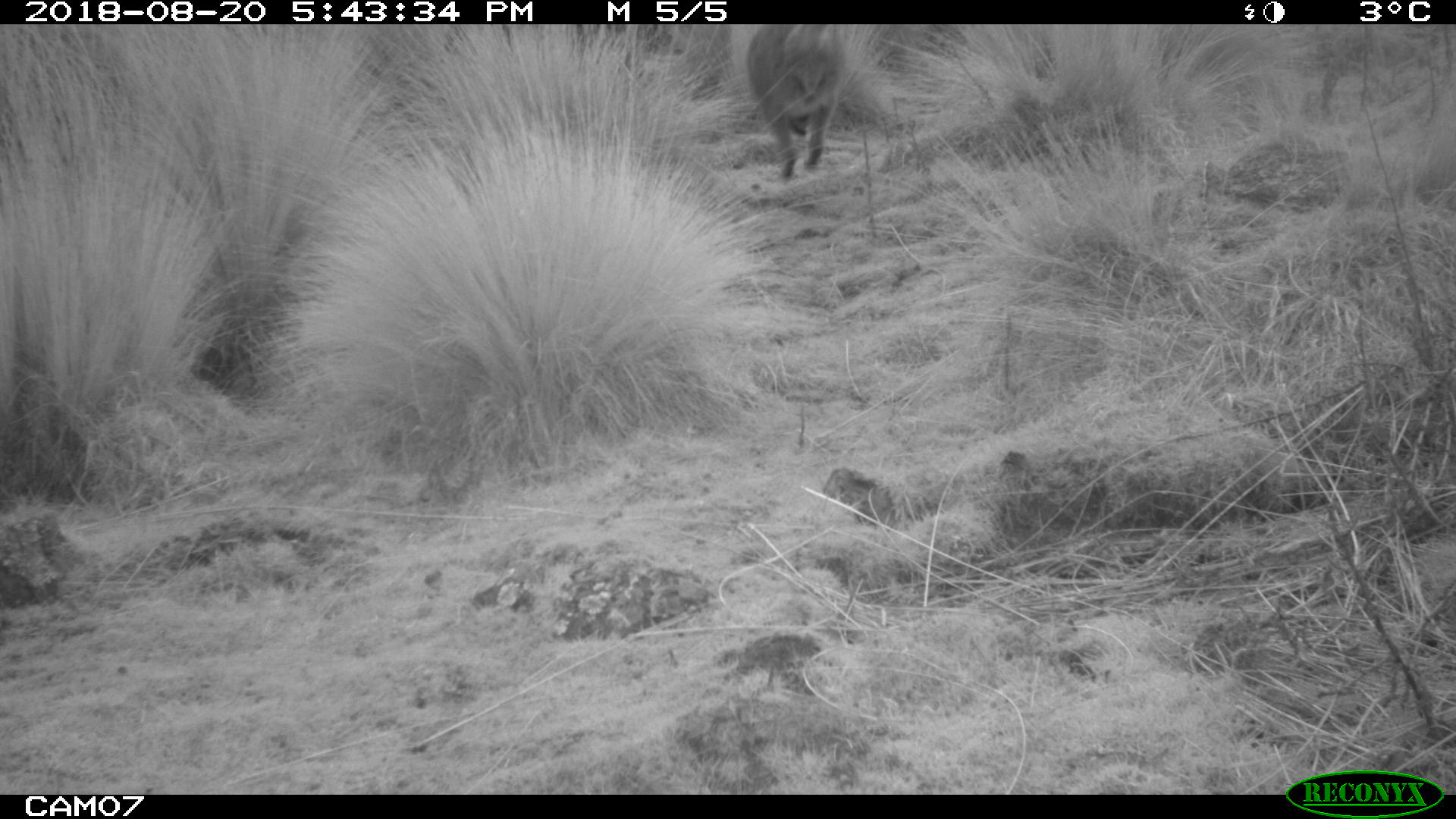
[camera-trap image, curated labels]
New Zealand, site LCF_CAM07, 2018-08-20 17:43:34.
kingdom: Animalia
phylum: Chordata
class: Mammalia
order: Diprotodontia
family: Macropodidae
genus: Notamacropus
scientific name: Notamacropus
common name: wallaby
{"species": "wallaby (Notamacropus)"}